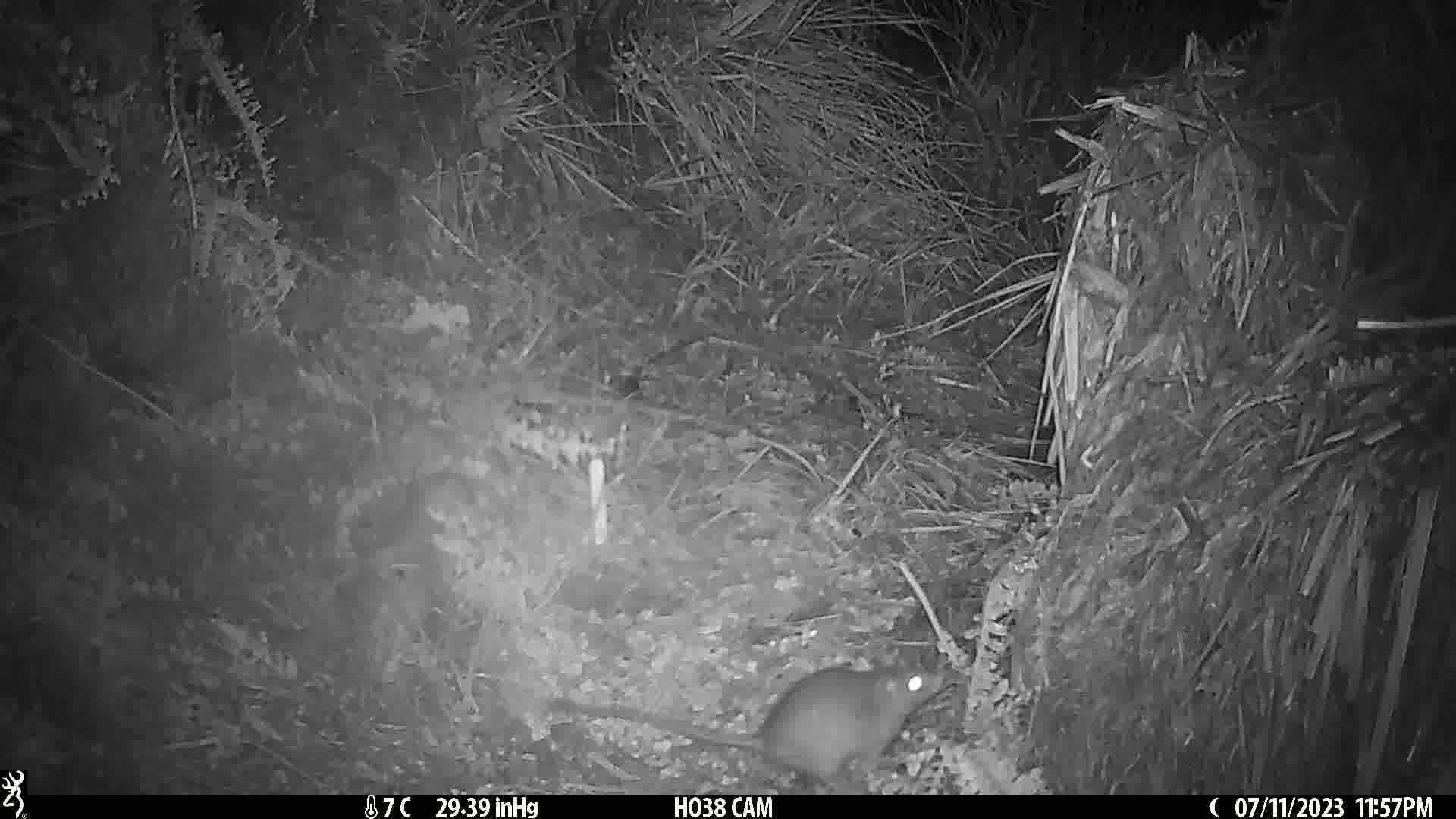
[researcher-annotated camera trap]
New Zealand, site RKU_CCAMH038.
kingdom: Animalia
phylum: Chordata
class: Mammalia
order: Rodentia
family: Muridae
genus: Rattus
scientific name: Rattus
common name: rat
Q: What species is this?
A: Rat (Rattus).